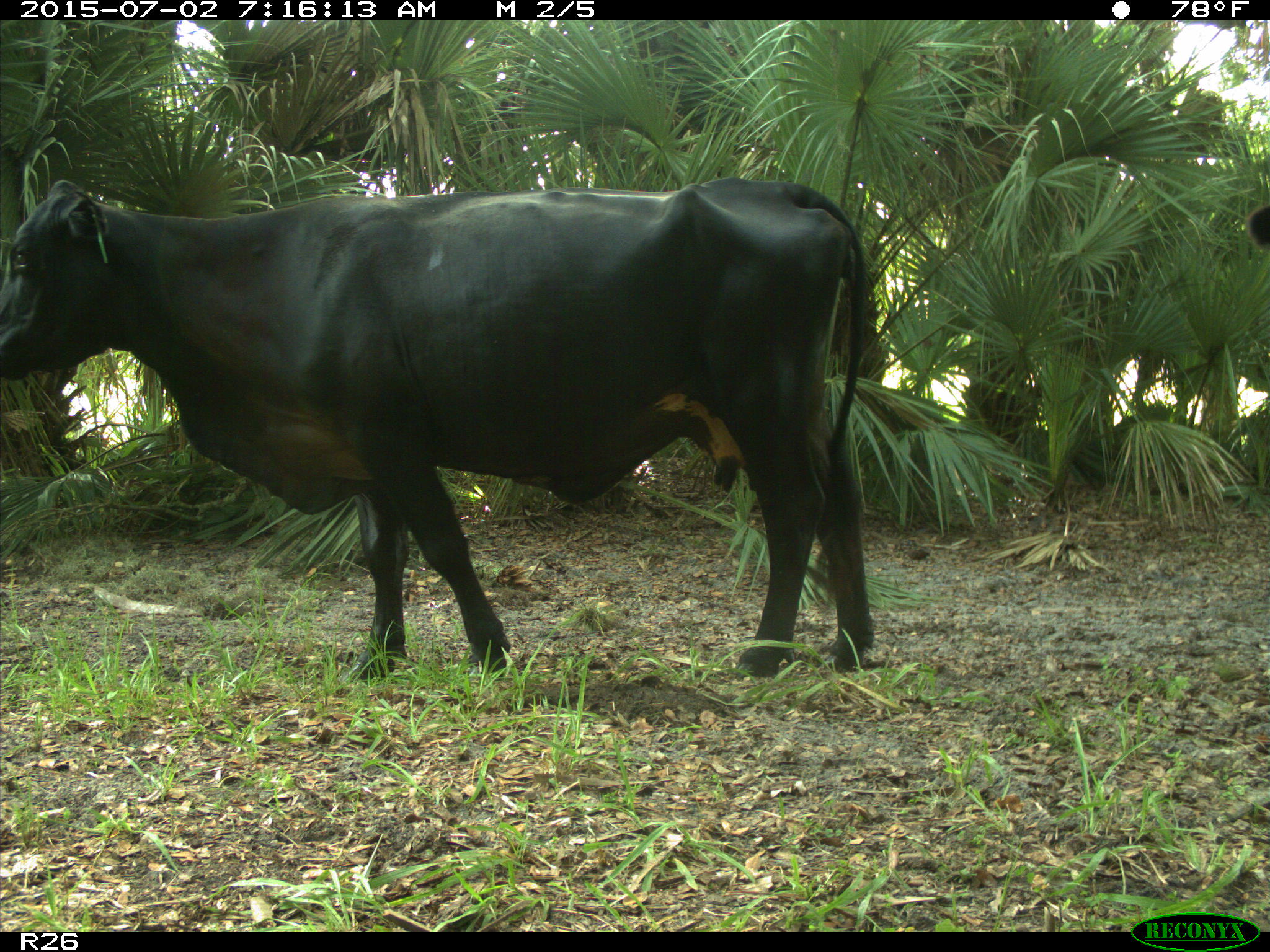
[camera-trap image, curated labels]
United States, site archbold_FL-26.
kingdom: Animalia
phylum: Chordata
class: Mammalia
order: Artiodactyla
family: Suidae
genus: Sus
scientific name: Sus scrofa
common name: wild boar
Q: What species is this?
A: Sus scrofa (wild boar).